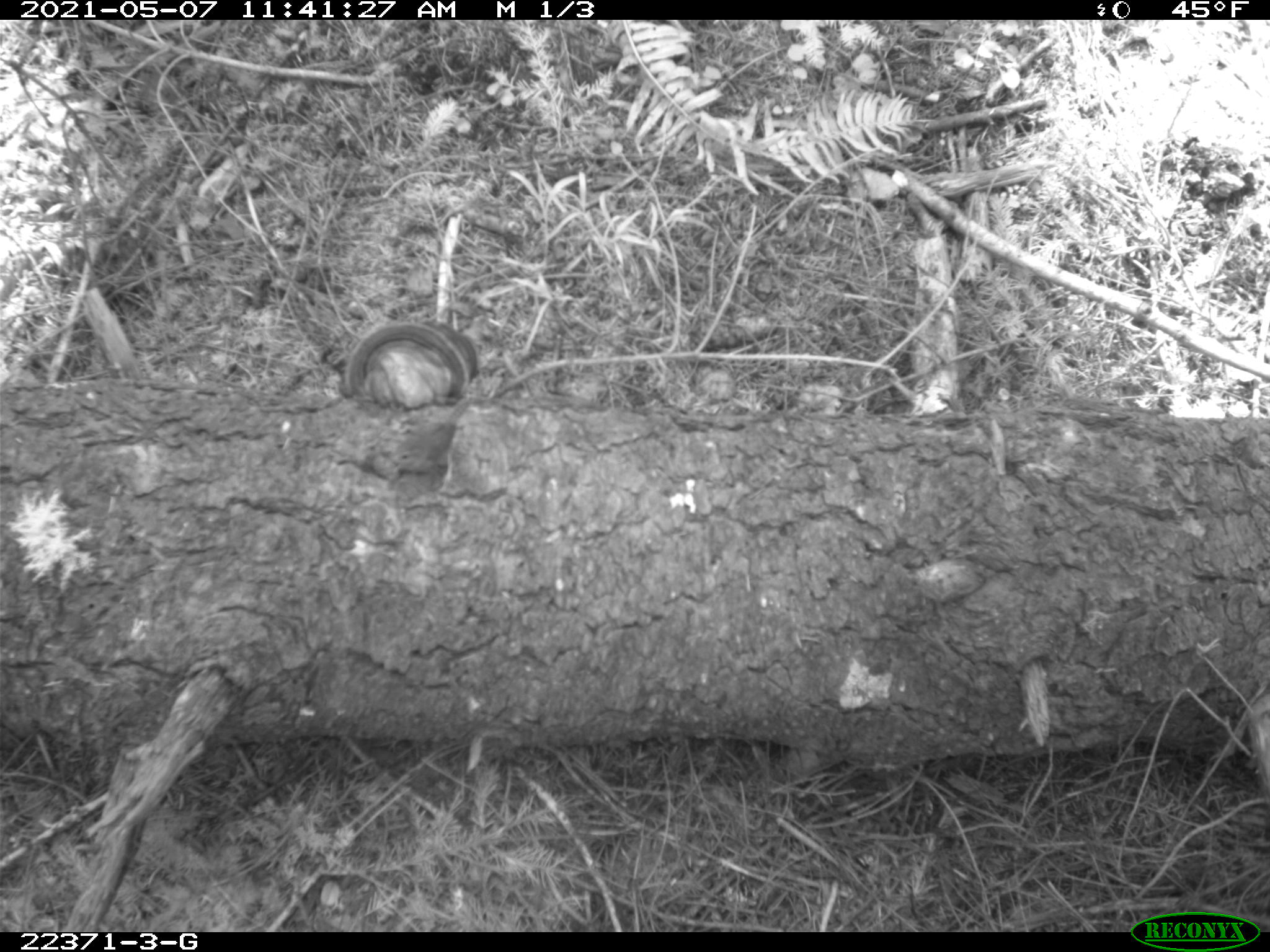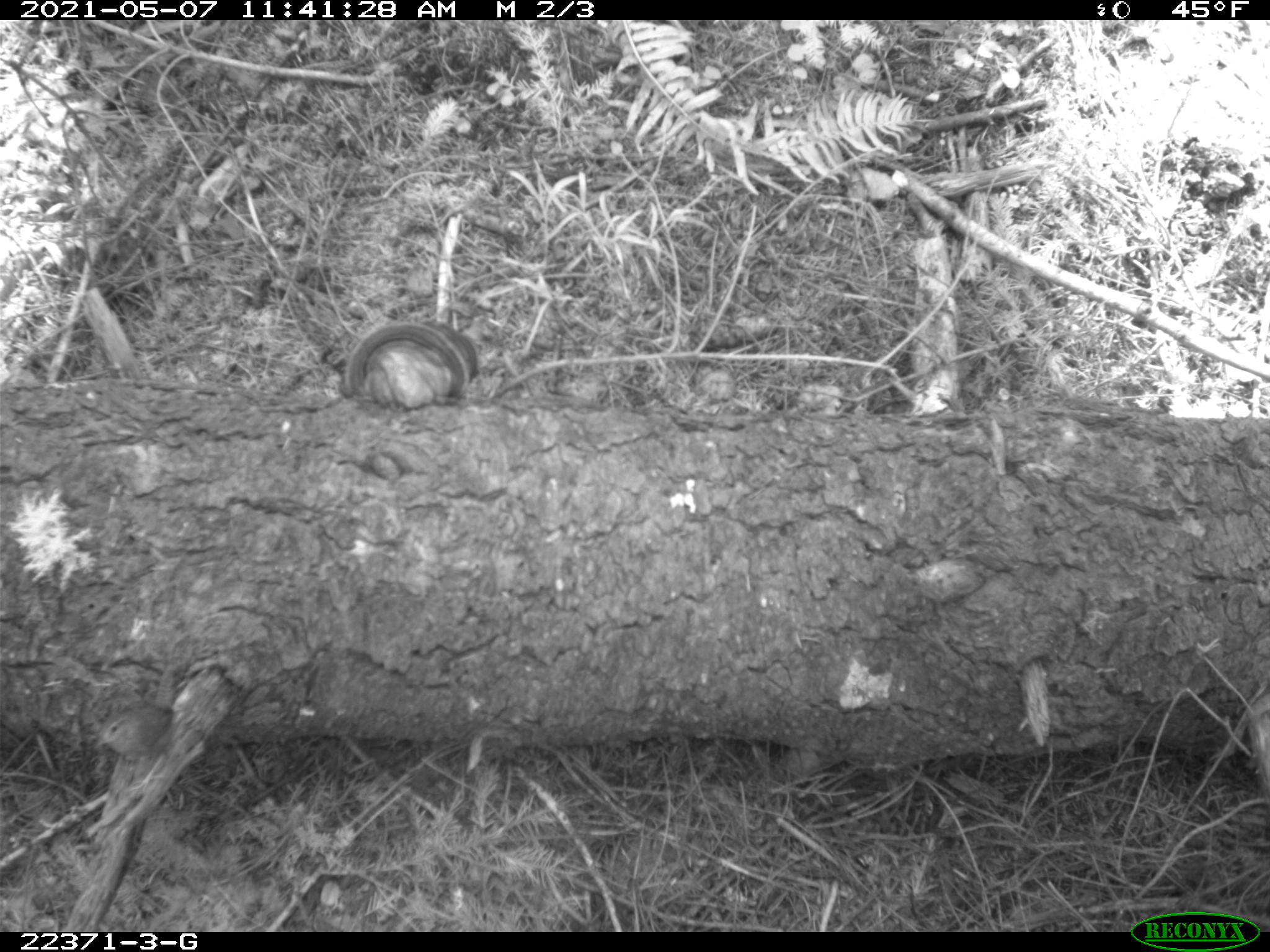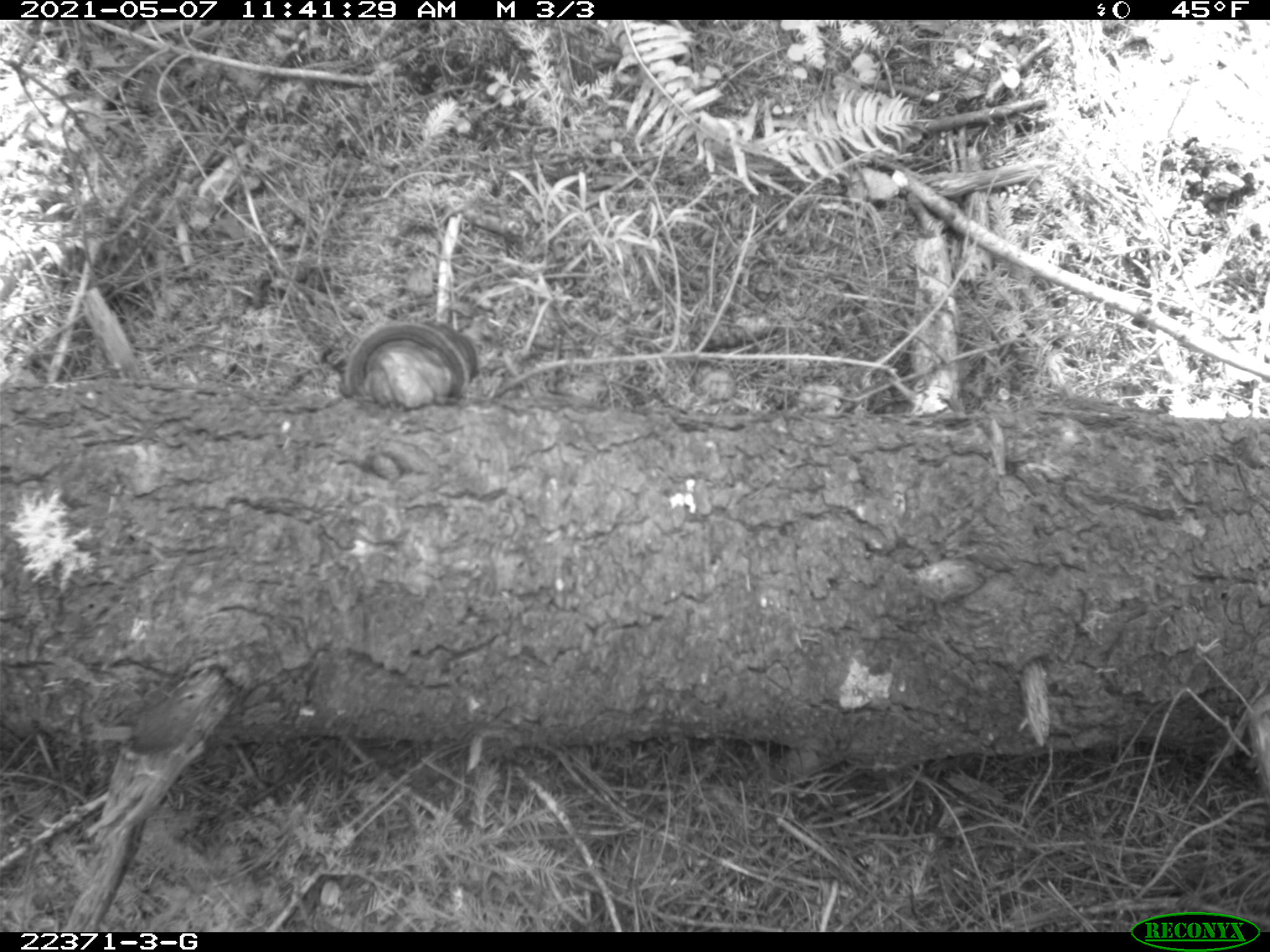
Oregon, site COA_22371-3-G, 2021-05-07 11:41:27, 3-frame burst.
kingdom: Animalia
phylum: Chordata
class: Aves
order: Passeriformes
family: Troglodytidae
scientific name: Troglodytidae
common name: wrens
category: troglodytidae family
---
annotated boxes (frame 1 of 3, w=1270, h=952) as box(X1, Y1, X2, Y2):
troglodytidae family: box(328, 373, 512, 538)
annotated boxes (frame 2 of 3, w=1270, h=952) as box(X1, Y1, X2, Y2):
troglodytidae family: box(72, 628, 208, 804)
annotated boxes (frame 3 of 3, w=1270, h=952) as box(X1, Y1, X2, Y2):
troglodytidae family: box(56, 635, 240, 816)